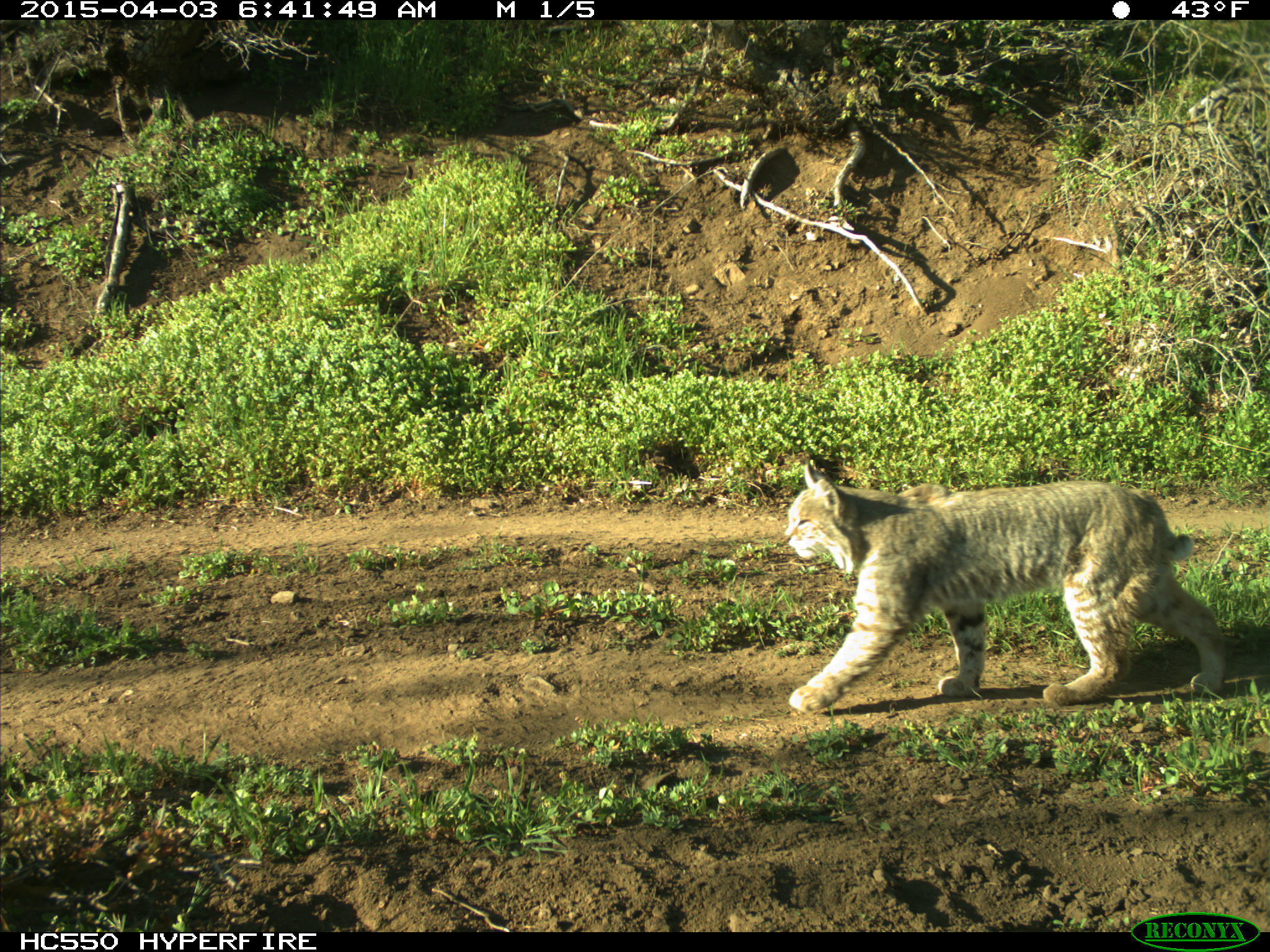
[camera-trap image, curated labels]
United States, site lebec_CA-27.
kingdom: Animalia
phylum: Chordata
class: Mammalia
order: Carnivora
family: Felidae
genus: Lynx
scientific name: Lynx rufus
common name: bobcat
Lynx rufus (bobcat).